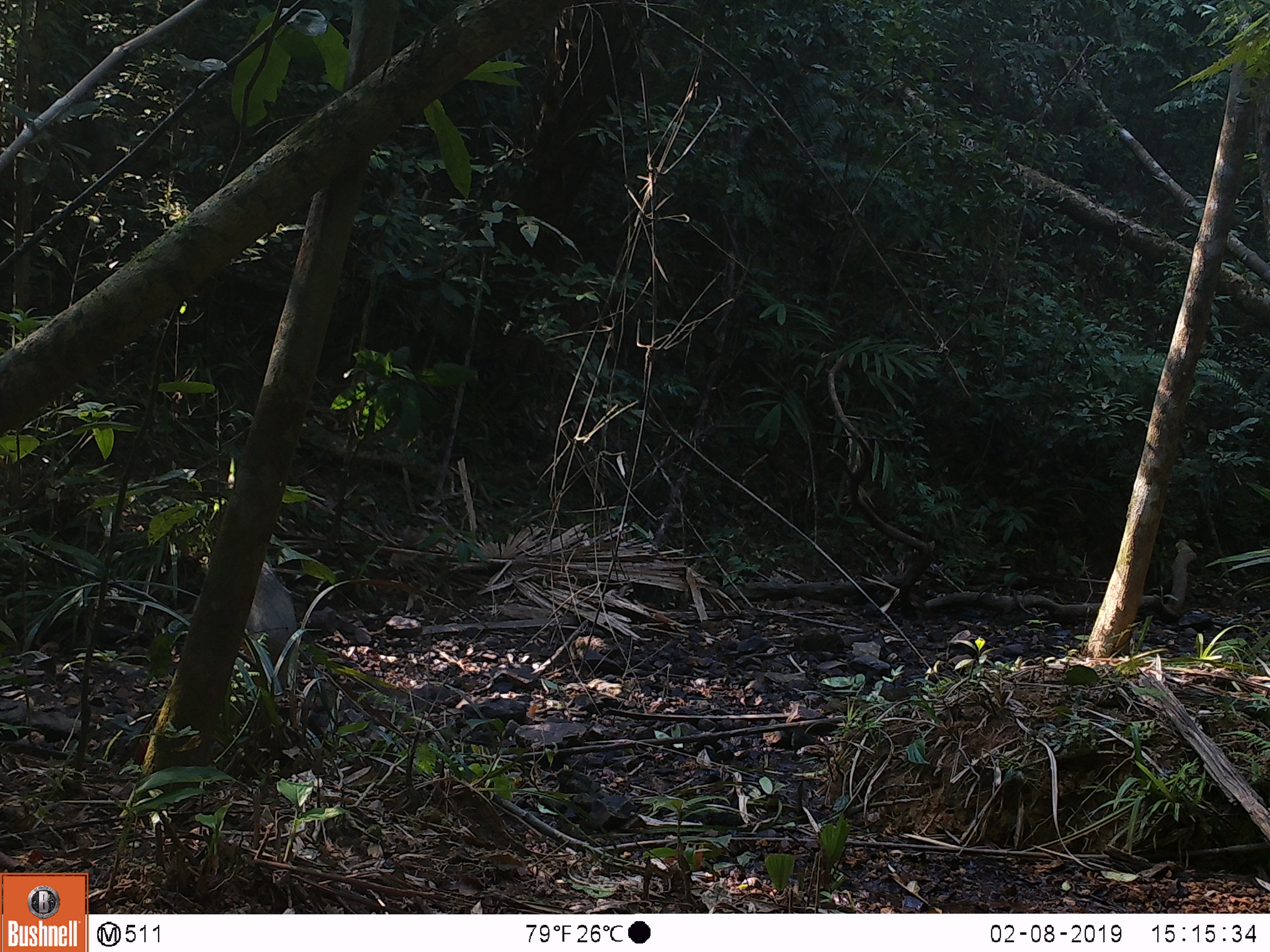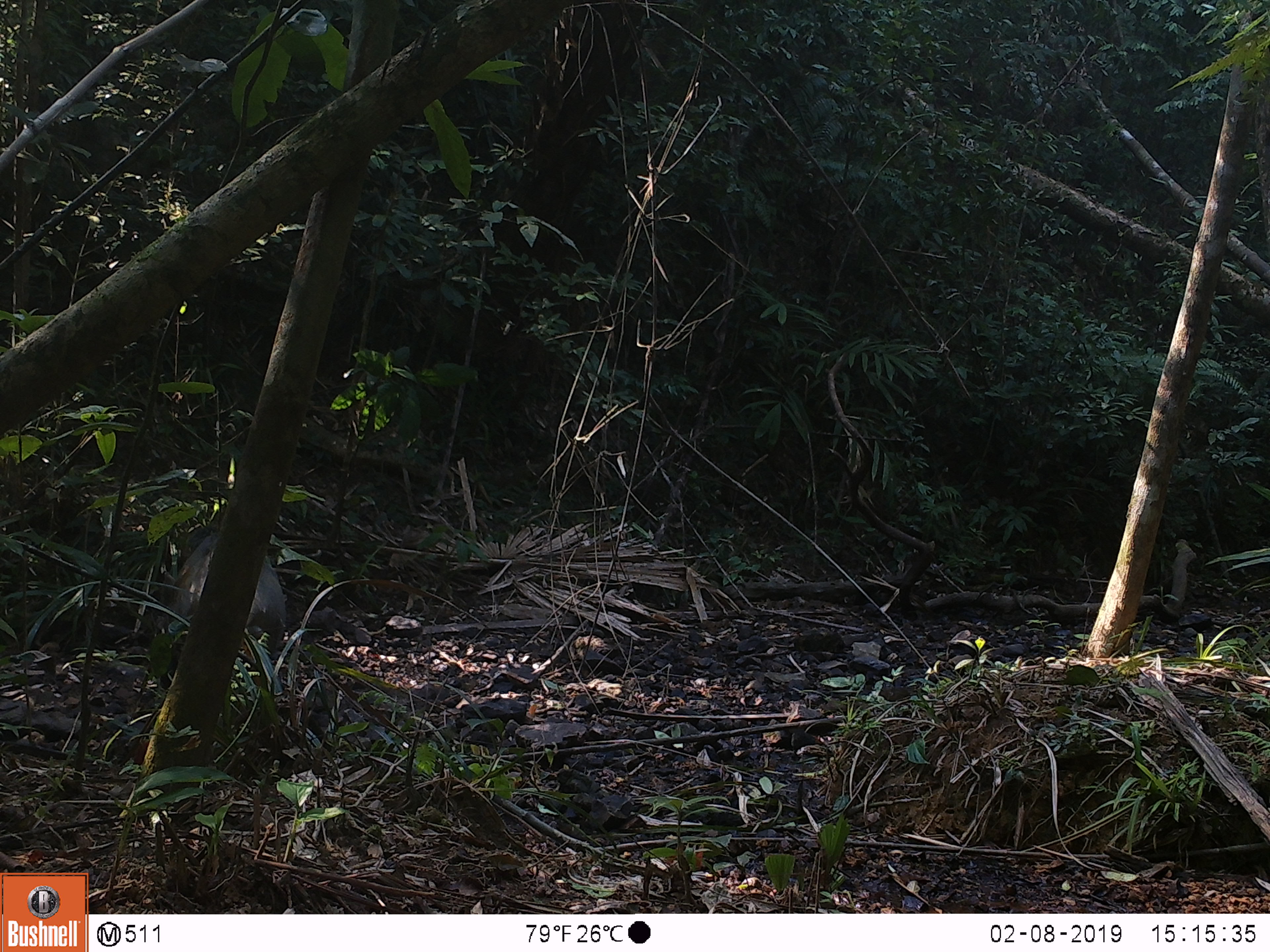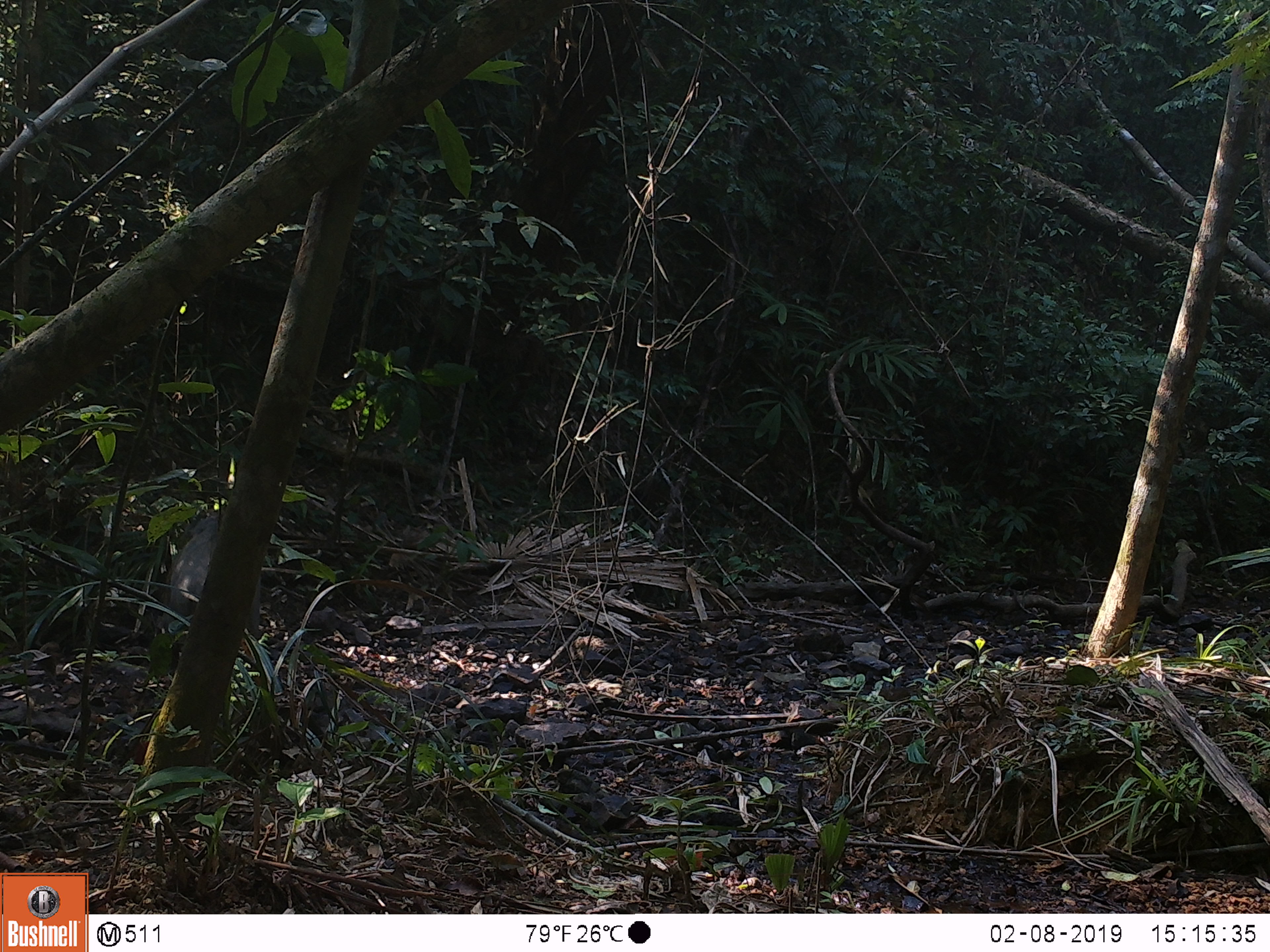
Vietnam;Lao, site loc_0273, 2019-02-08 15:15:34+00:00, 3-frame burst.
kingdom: Animalia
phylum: Chordata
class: Mammalia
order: Artiodactyla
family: Suidae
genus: Sus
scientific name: Sus scrofa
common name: eurasian wild pig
Eurasian wild pig (Sus scrofa). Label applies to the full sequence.